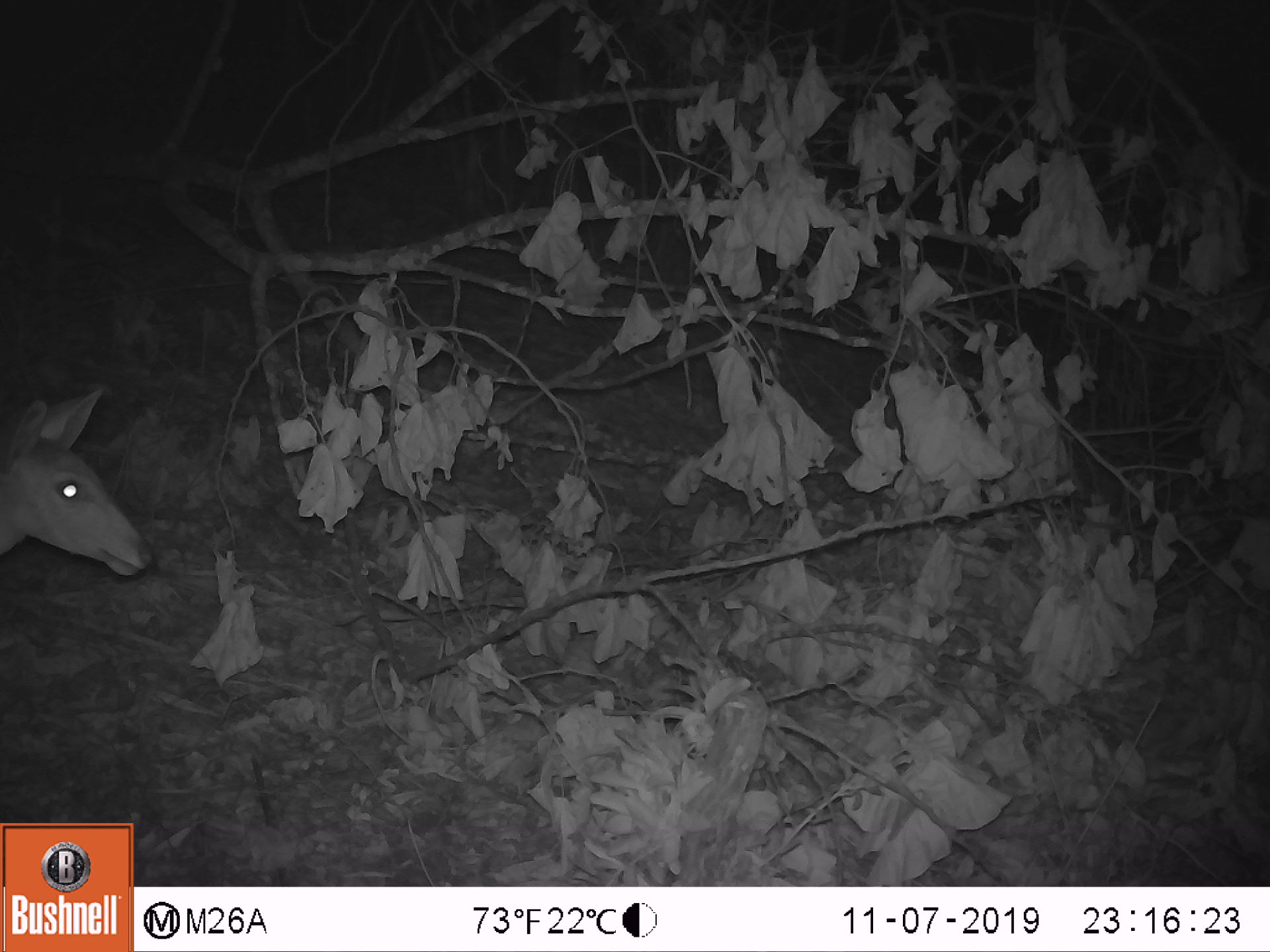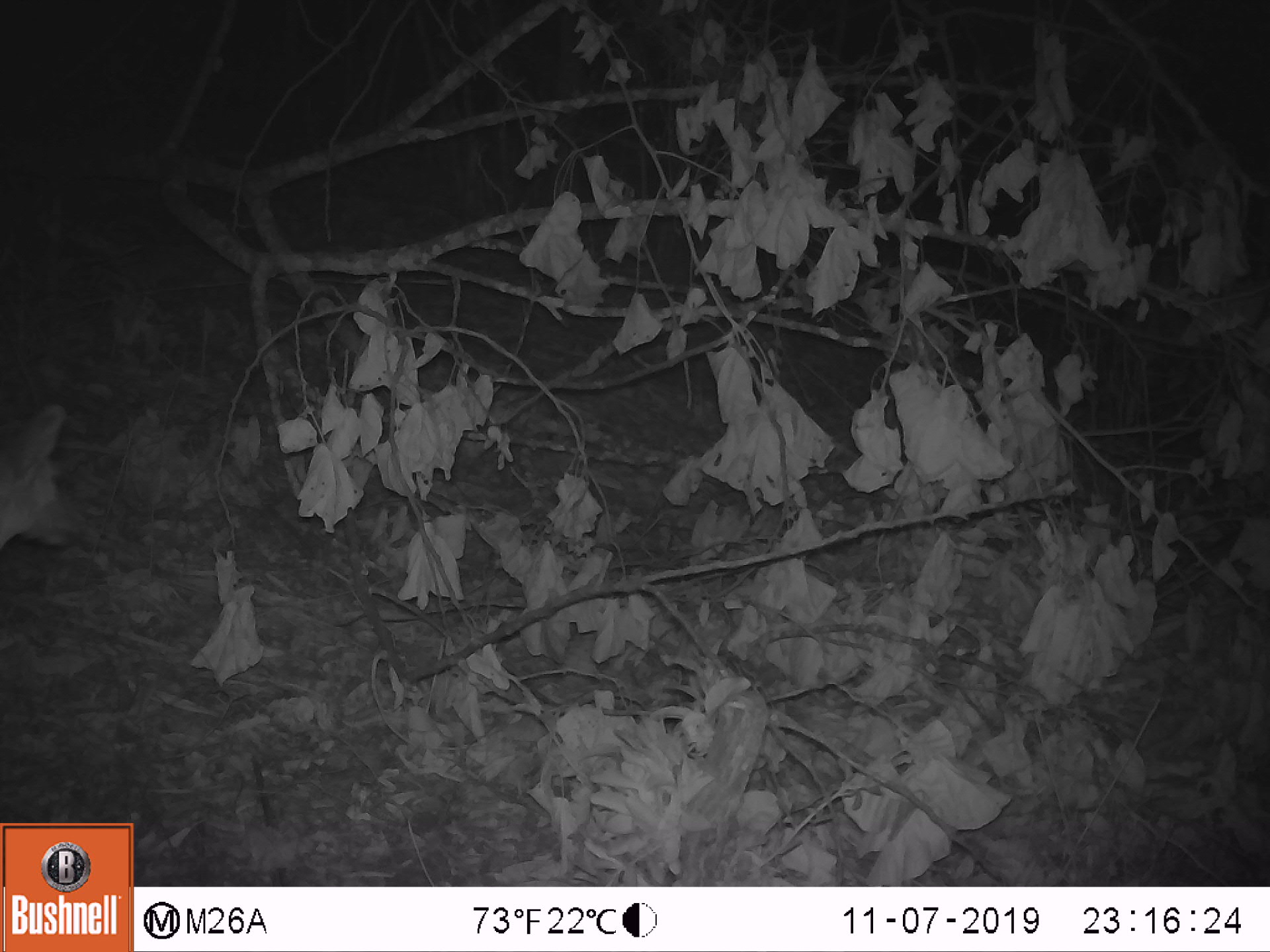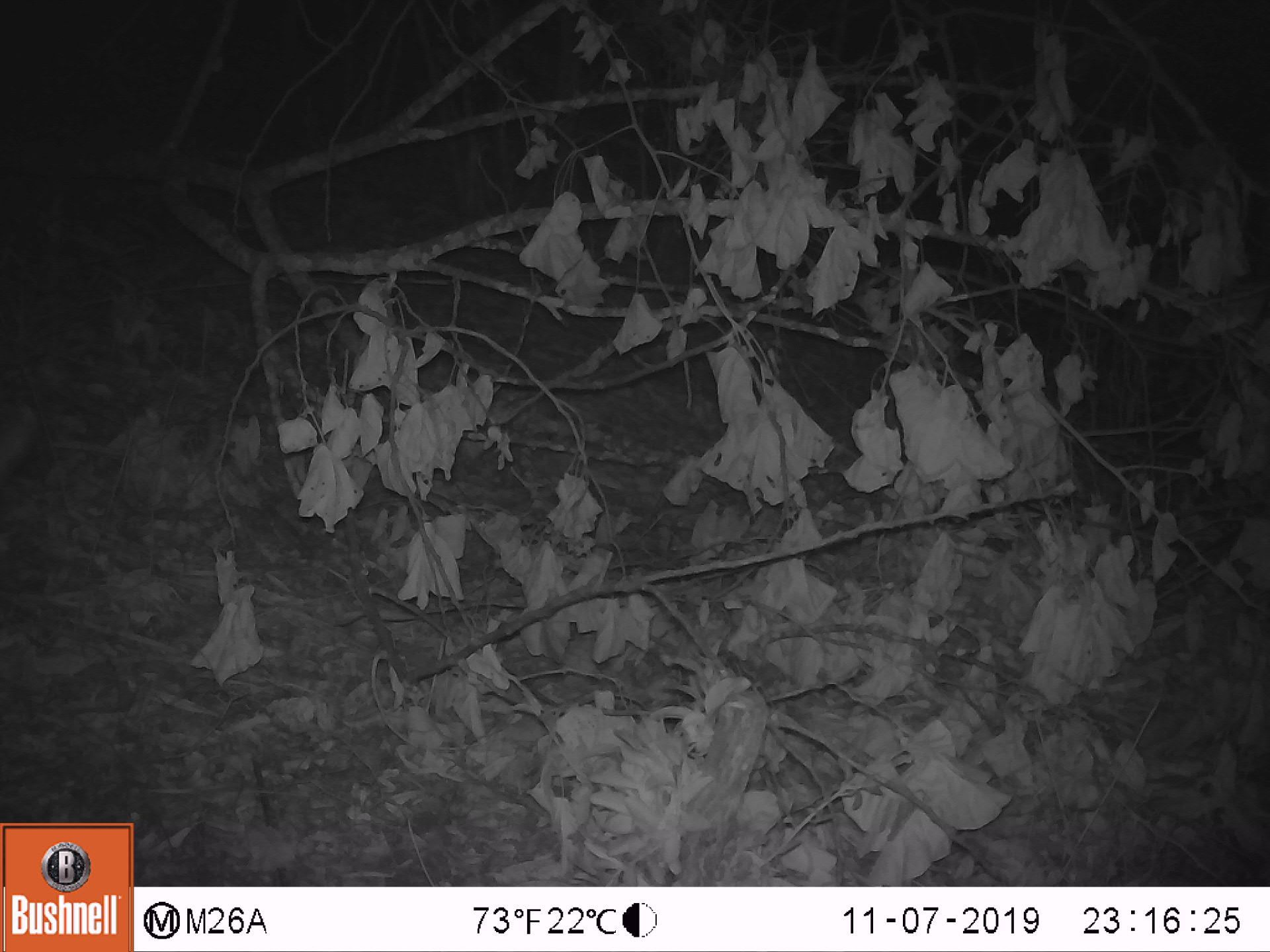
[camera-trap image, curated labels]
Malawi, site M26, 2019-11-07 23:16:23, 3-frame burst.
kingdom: Animalia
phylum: Chordata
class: Mammalia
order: Artiodactyla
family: Bovidae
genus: Tragelaphus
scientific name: Tragelaphus sylvaticus sylvaticus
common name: cape bushbuck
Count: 1.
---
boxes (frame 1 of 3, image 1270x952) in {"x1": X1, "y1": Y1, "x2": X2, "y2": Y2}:
cape bushbuck: {"x1": 0, "y1": 381, "x2": 155, "y2": 596}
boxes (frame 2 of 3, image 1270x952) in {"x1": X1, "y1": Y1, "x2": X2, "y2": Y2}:
cape bushbuck: {"x1": 0, "y1": 396, "x2": 76, "y2": 576}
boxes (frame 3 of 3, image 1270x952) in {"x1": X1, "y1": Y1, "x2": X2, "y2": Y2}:
cape bushbuck: {"x1": 0, "y1": 382, "x2": 53, "y2": 490}